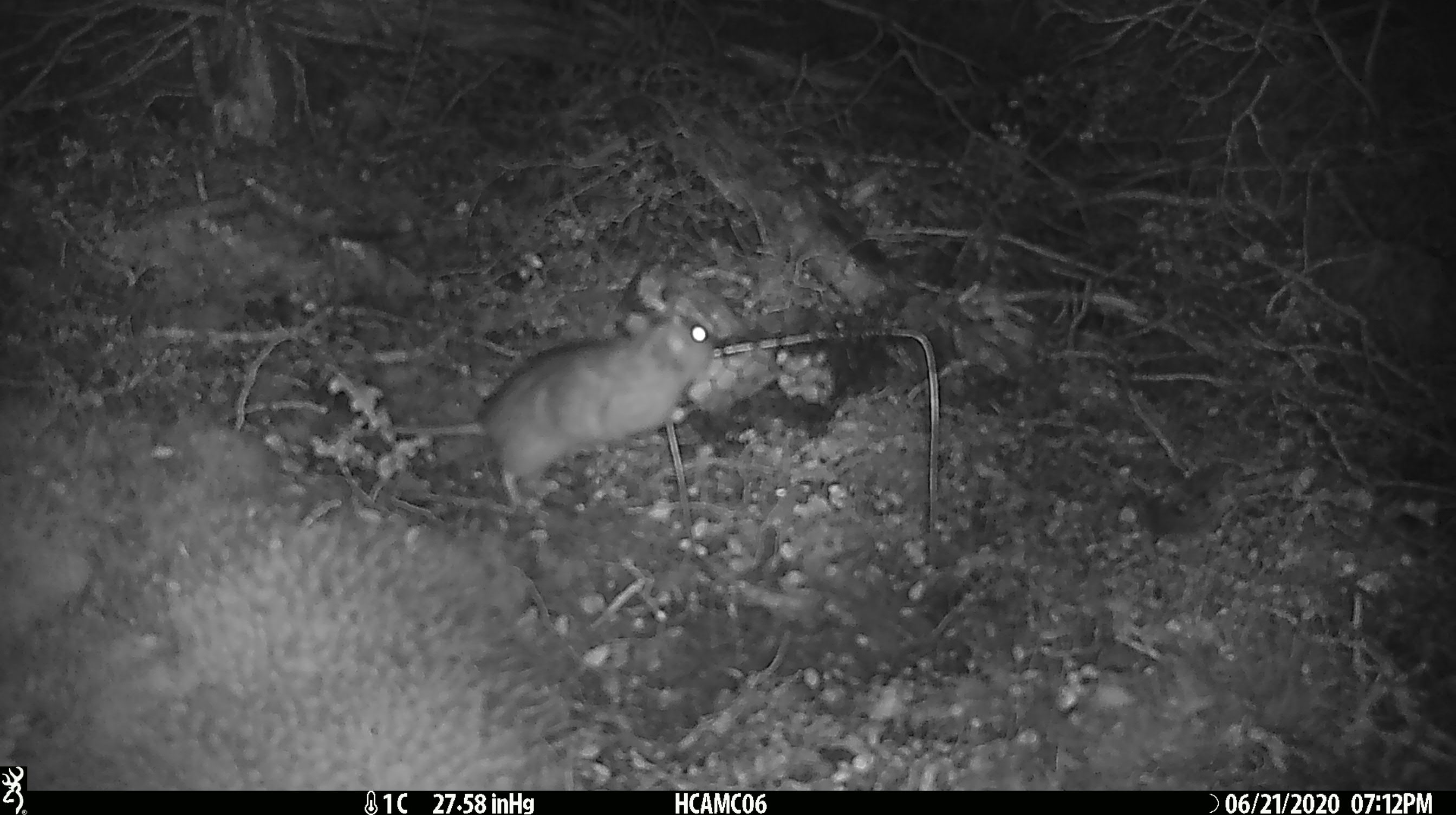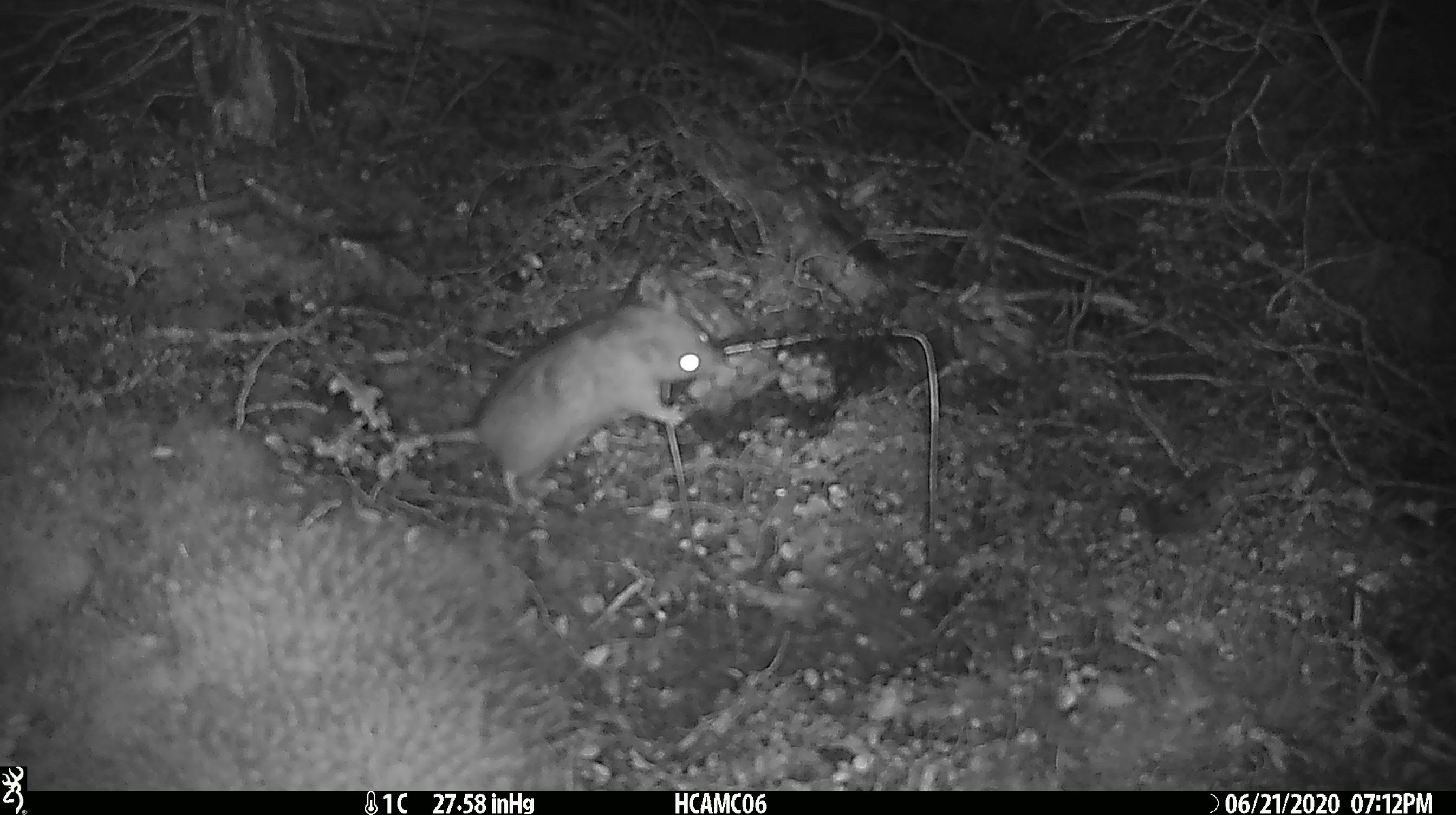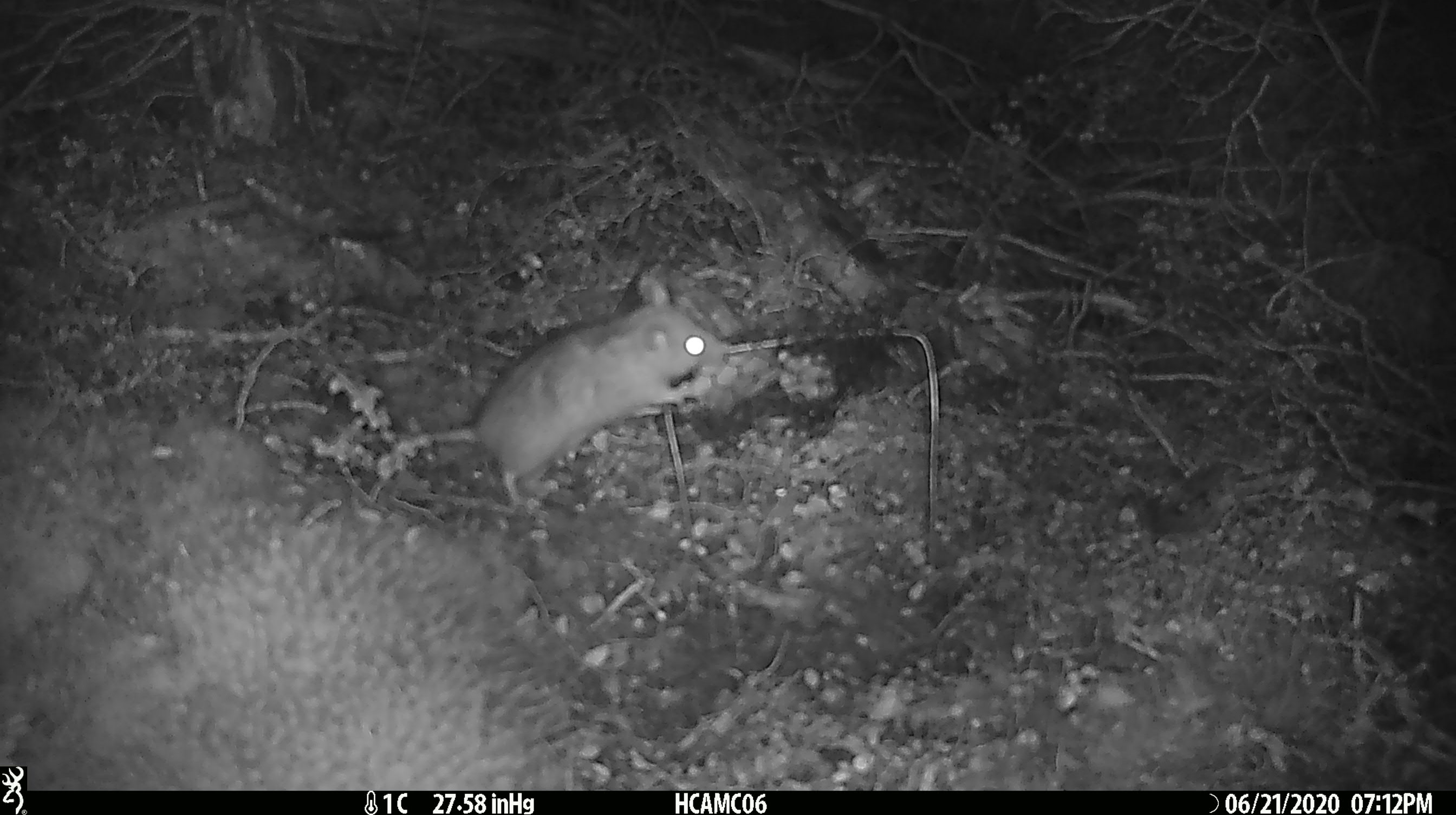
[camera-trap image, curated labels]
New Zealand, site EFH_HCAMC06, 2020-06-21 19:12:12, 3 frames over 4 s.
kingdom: Animalia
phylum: Chordata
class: Mammalia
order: Rodentia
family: Muridae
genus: Rattus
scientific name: Rattus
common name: rat